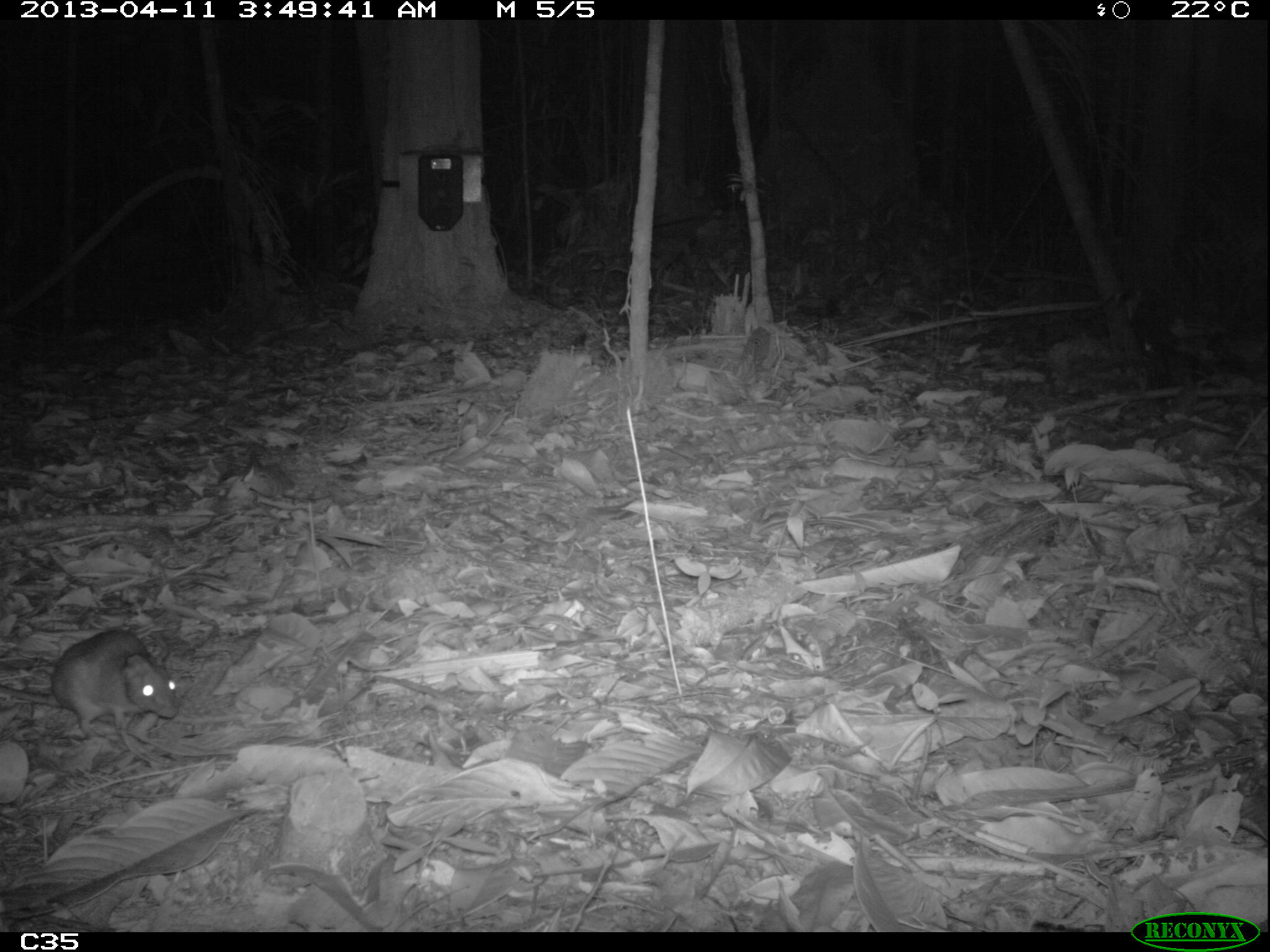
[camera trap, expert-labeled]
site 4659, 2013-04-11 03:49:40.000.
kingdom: Animalia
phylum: Chordata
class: Mammalia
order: Rodentia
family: Muridae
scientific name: Muridae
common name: mice, rats, and gerbils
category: unknown mouse or rat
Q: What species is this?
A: Unknown mouse or rat (mice, rats, and gerbils) (Muridae).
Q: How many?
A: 1.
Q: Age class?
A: Adult.